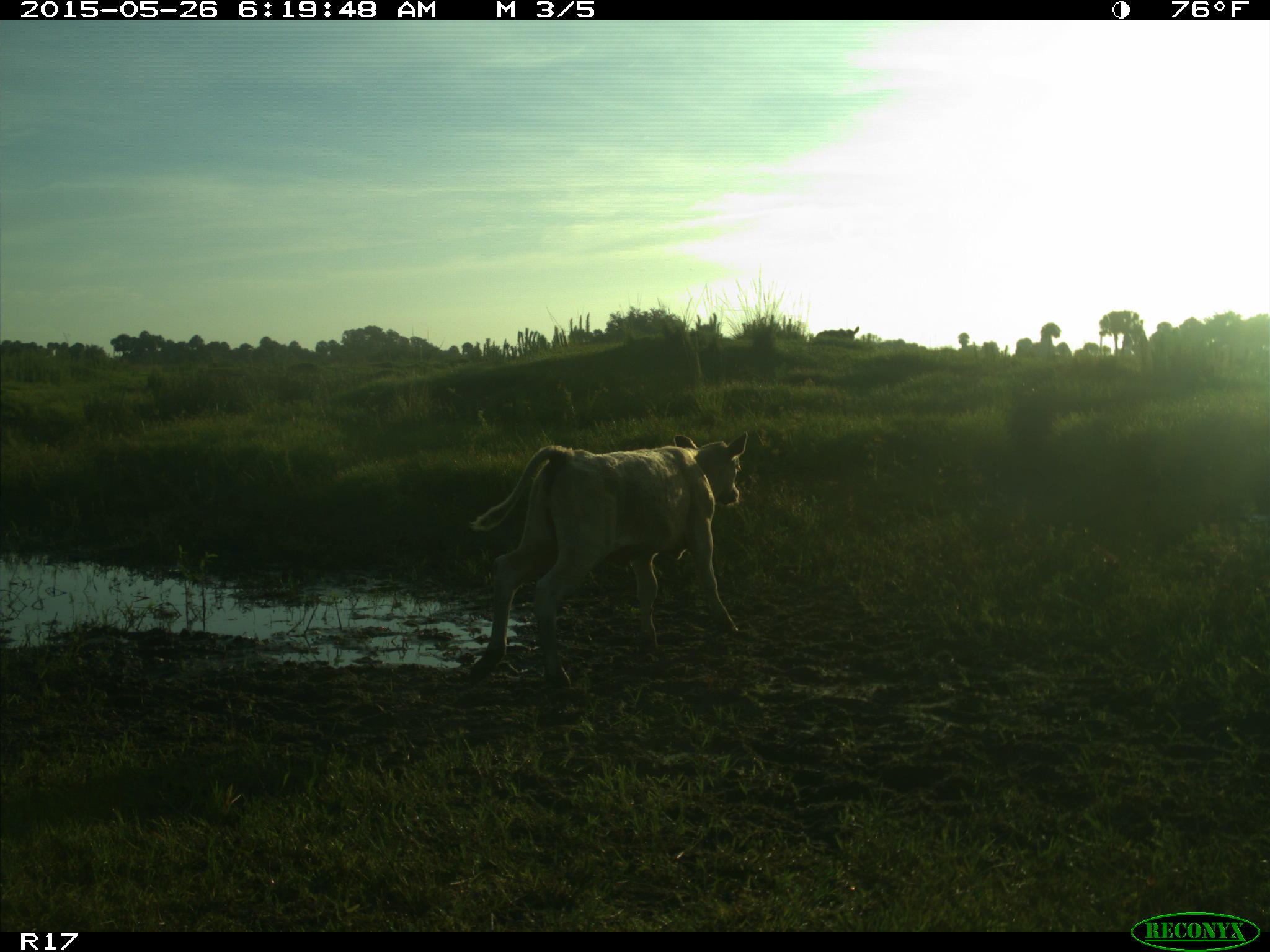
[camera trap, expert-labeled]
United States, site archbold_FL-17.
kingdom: Animalia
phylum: Chordata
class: Mammalia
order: Artiodactyla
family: Bovidae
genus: Bos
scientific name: Bos taurus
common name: domestic cow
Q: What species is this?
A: Bos taurus (domestic cow).